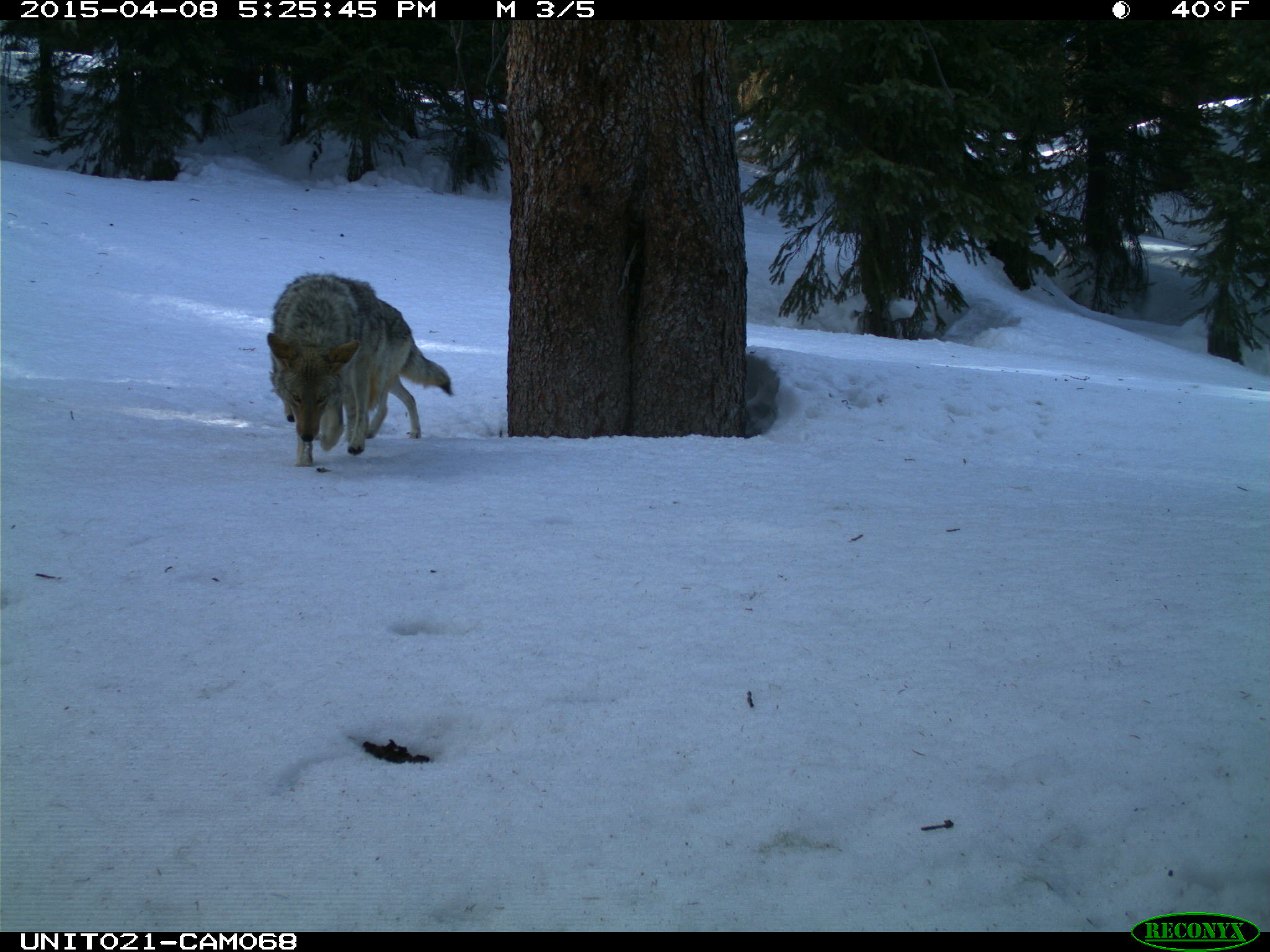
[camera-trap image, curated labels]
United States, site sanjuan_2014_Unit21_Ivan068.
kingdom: Animalia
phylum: Chordata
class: Mammalia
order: Carnivora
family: Canidae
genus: Canis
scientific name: Canis latrans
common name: coyote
Canis latrans (coyote).